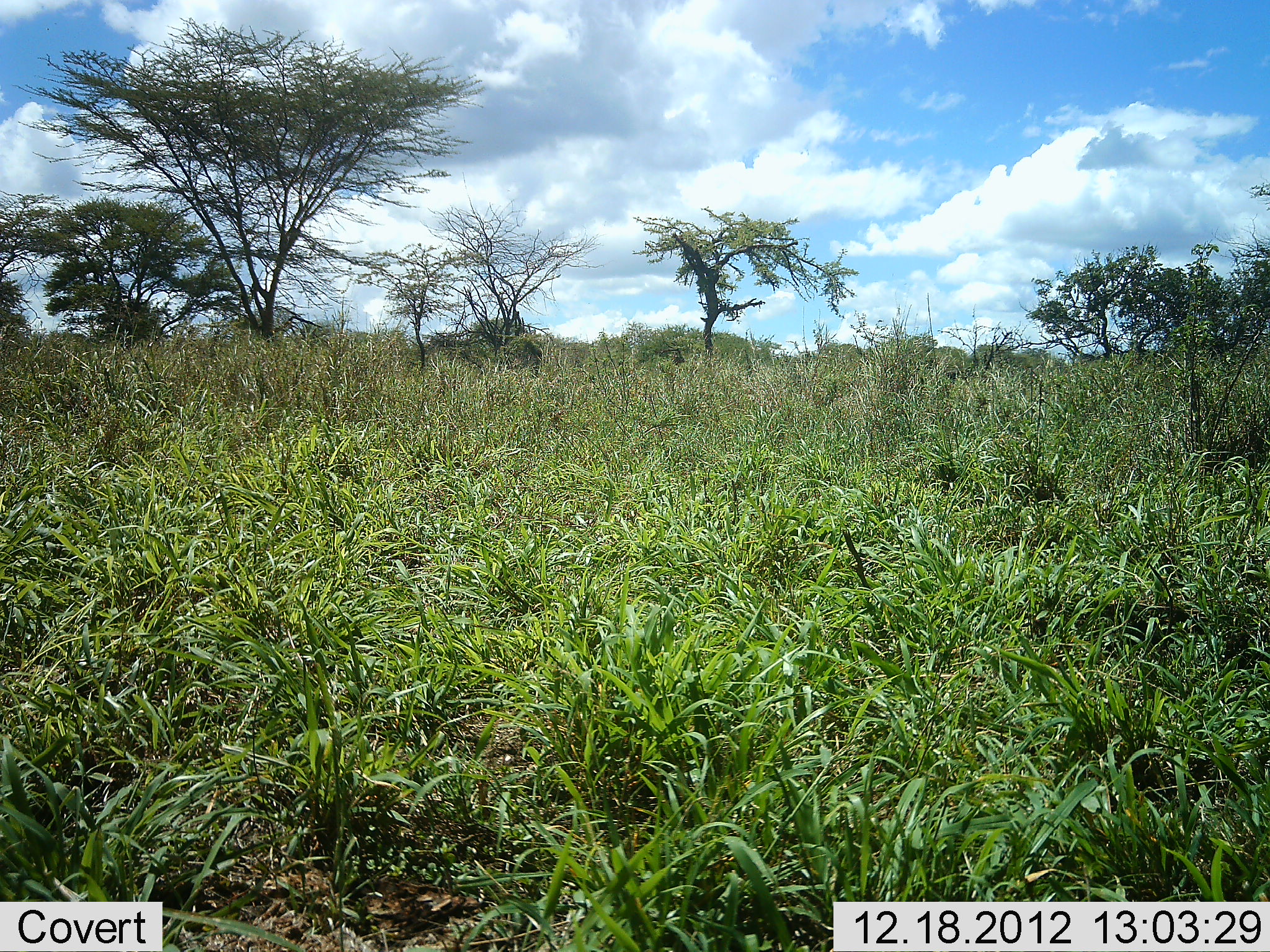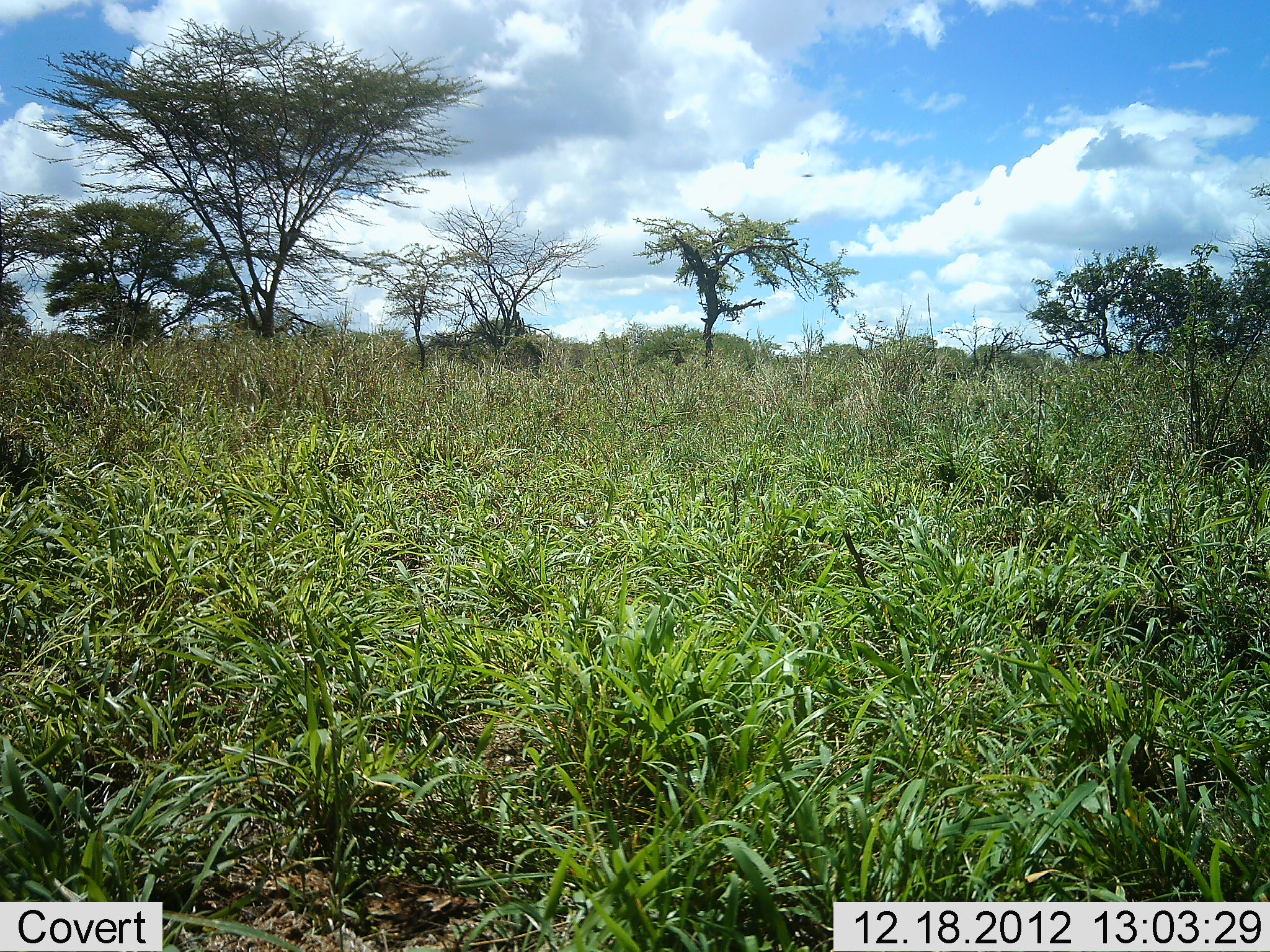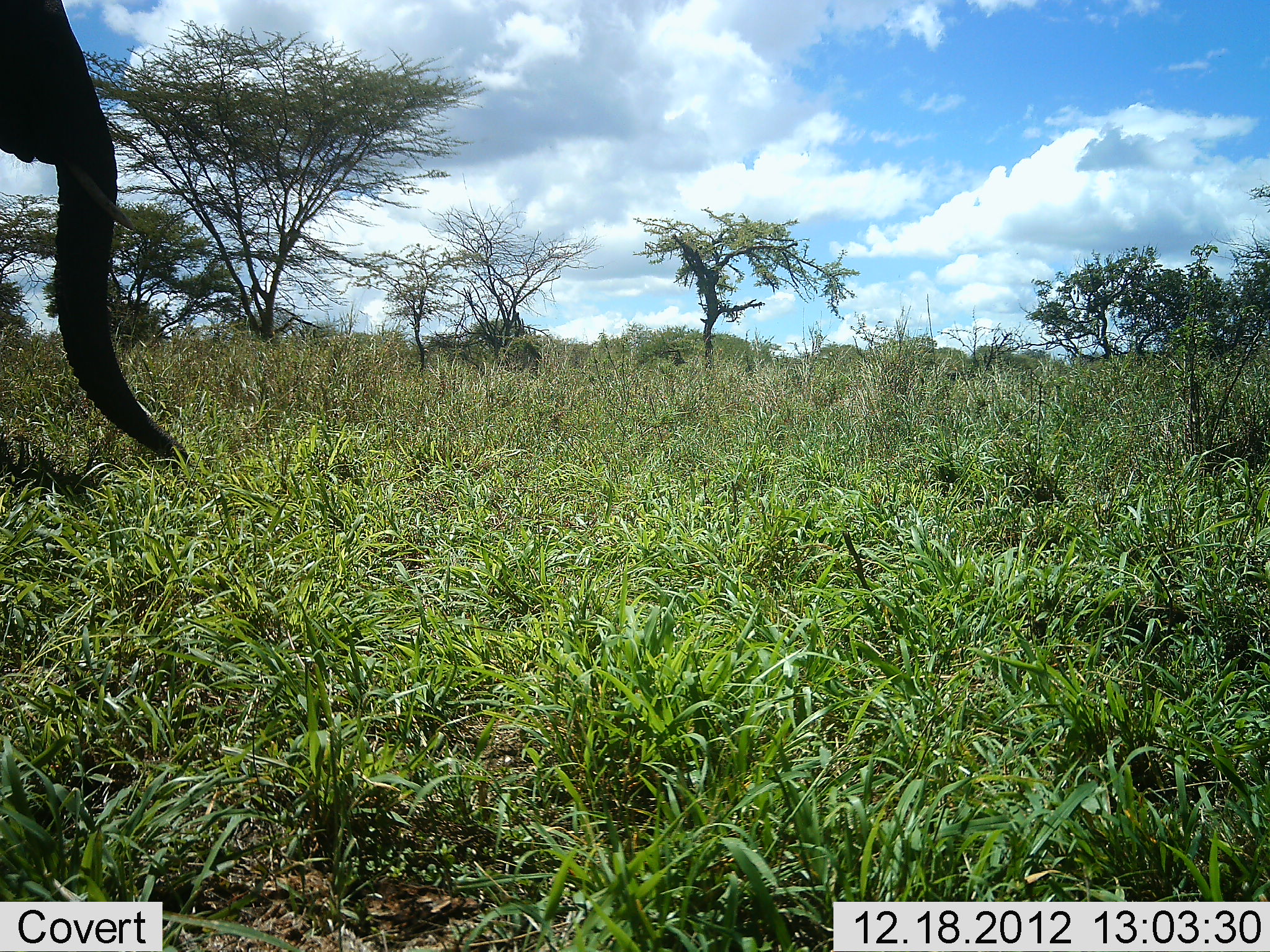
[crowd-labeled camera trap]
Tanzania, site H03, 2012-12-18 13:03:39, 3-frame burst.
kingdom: Animalia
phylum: Chordata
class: Mammalia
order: Proboscidea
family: Elephantidae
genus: Loxodonta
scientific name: Loxodonta africana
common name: african bush elephant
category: elephant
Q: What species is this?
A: Elephant (african bush elephant) (Loxodonta africana).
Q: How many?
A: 1.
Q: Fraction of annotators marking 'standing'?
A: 4%.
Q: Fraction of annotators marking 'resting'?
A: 0%.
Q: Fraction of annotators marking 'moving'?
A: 96%.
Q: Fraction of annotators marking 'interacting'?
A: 0%.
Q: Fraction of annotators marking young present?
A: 0%.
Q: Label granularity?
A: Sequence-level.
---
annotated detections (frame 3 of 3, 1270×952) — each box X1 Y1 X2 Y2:
animal: 0 2 185 493